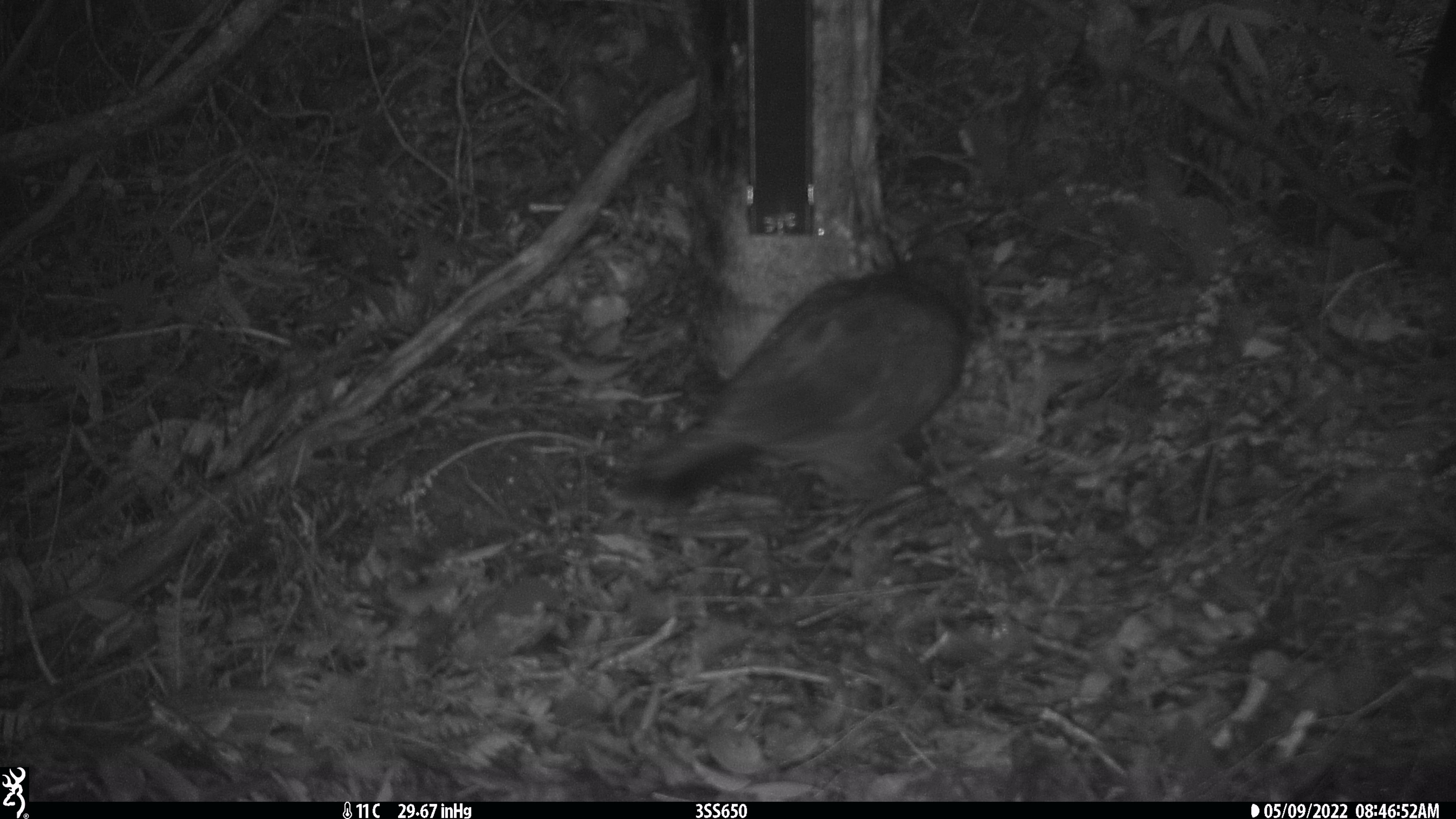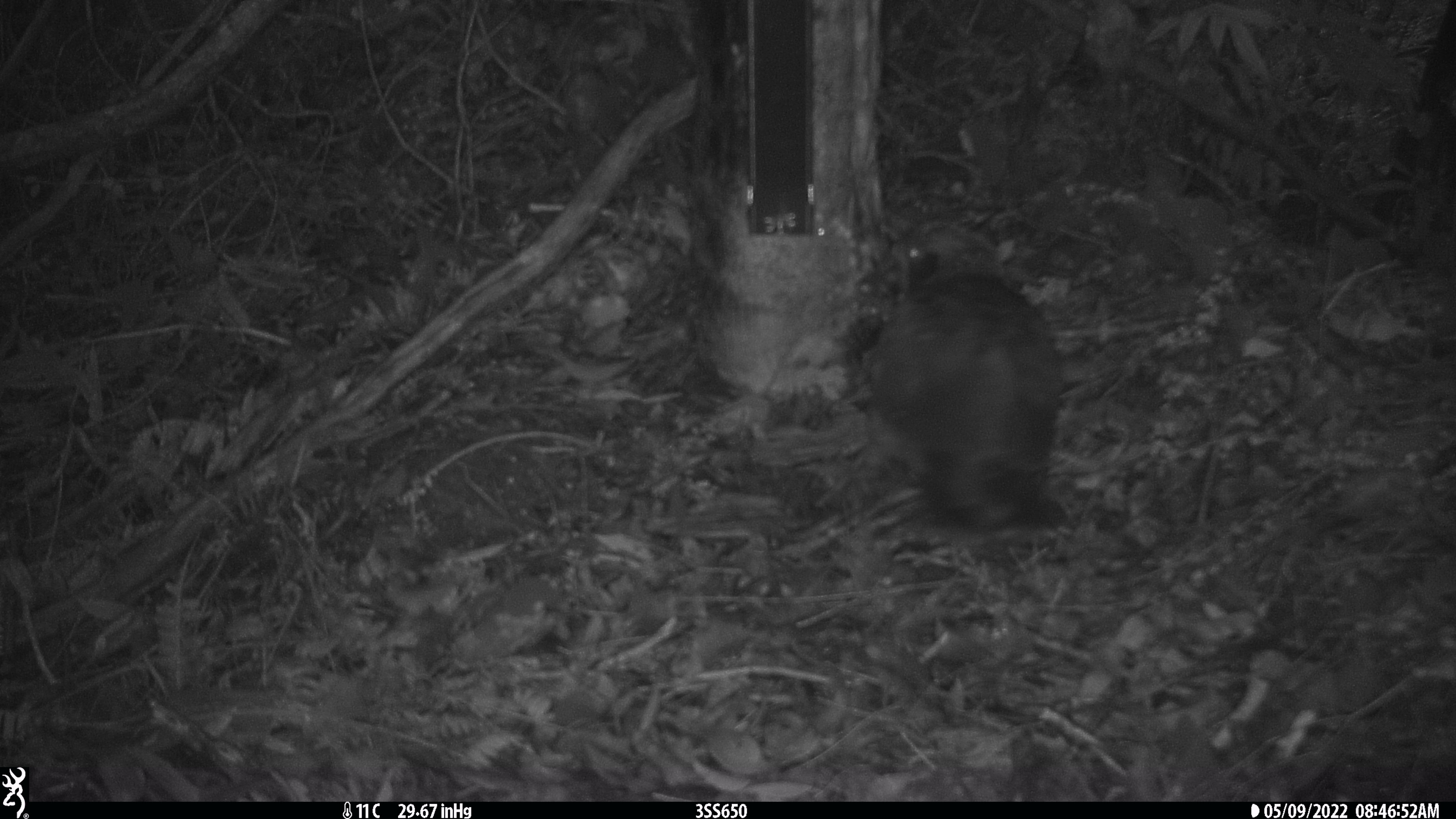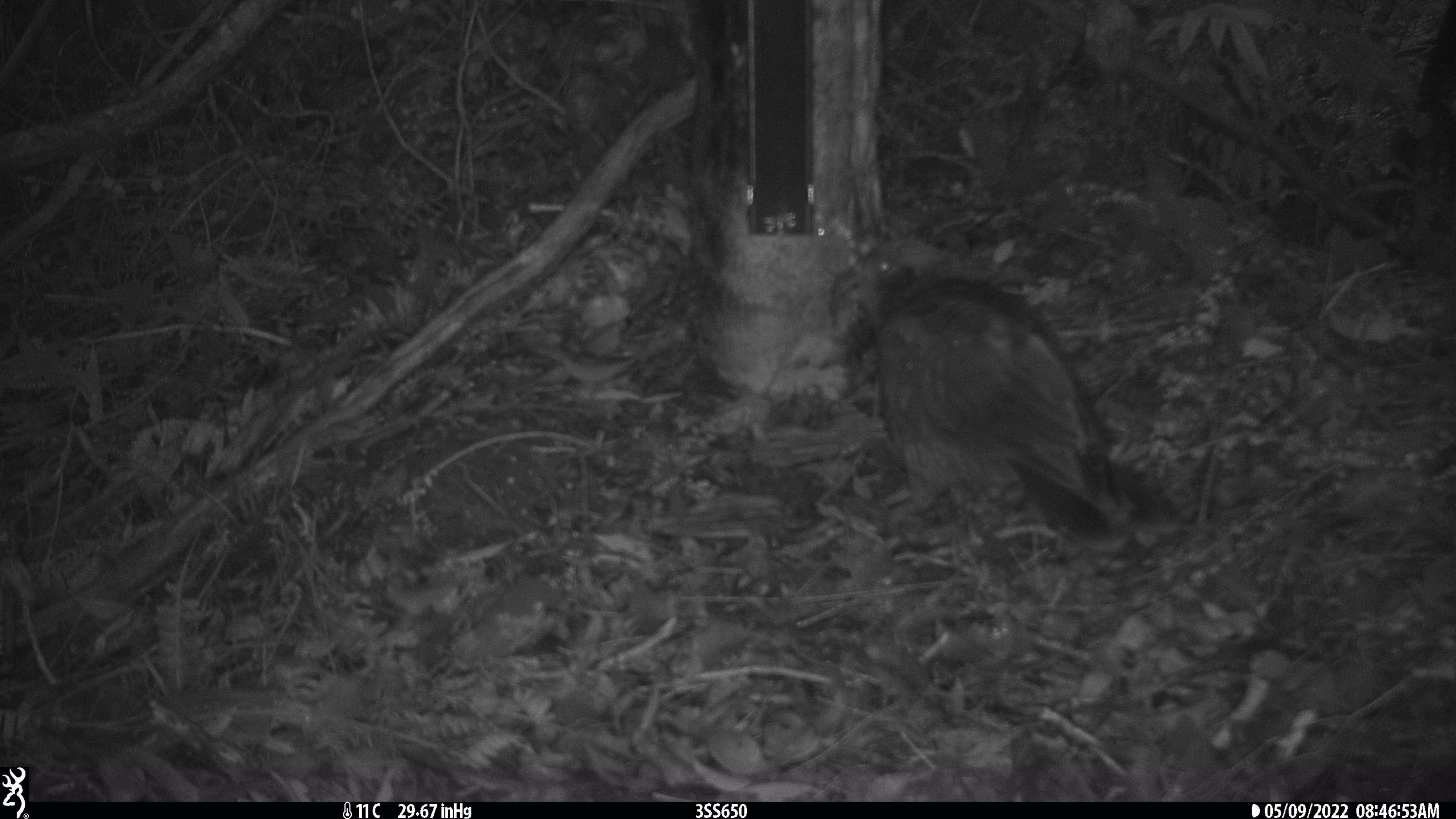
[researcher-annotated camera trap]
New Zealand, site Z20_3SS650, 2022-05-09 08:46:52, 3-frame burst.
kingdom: Animalia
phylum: Chordata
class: Aves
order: Psittaciformes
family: Strigopidae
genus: Nestor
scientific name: Nestor notabilis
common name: kea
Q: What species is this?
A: Kea (Nestor notabilis).